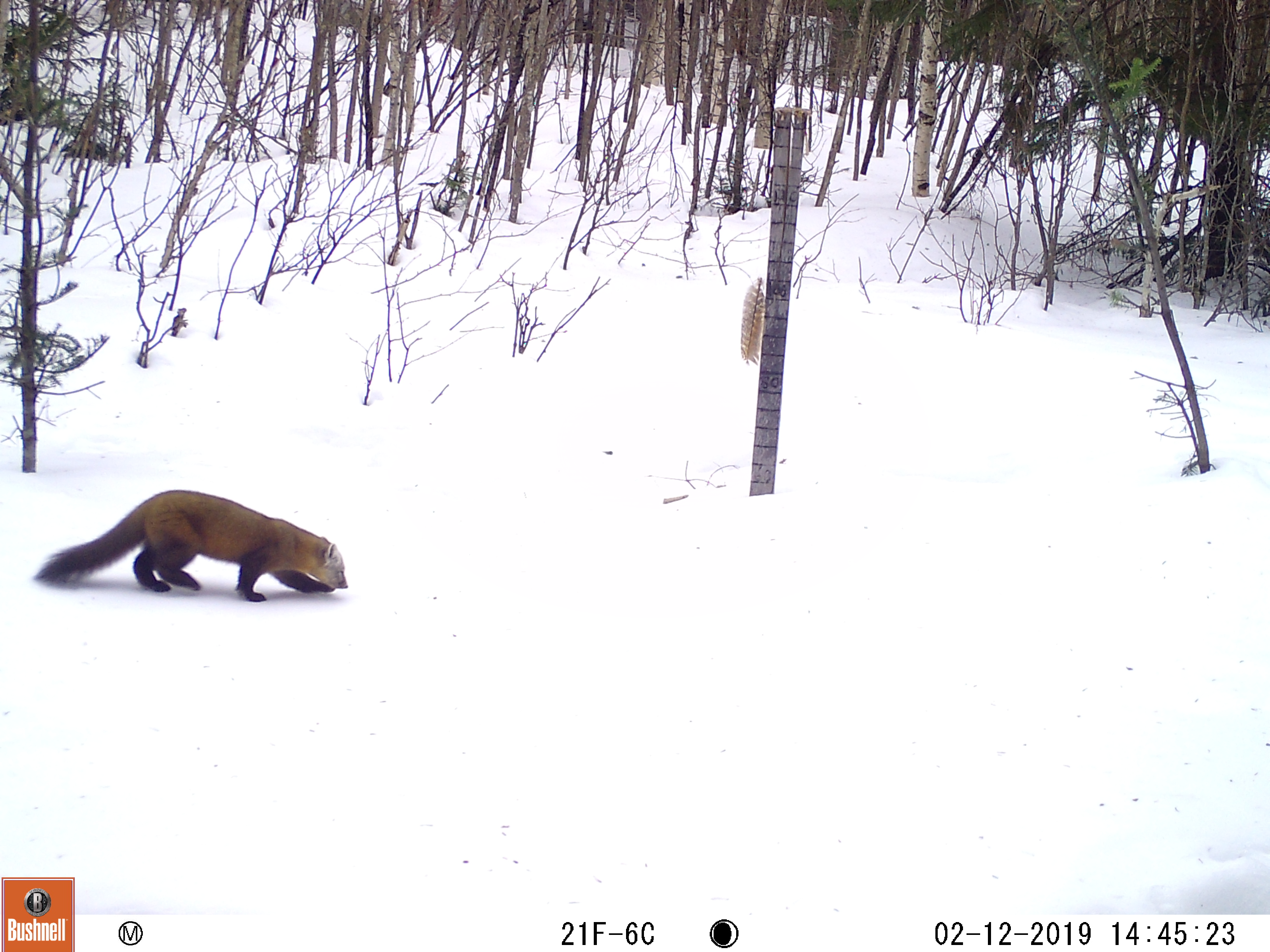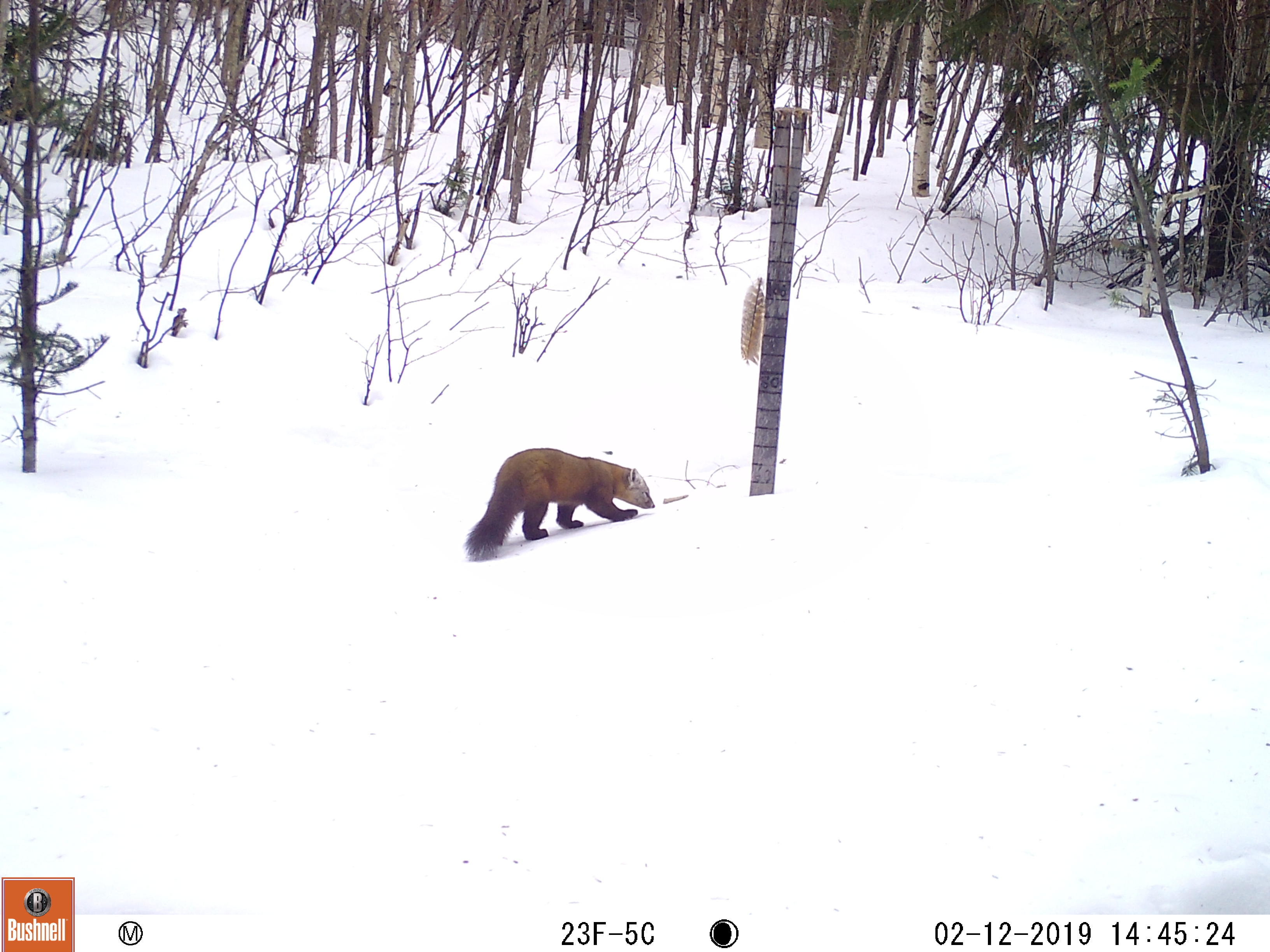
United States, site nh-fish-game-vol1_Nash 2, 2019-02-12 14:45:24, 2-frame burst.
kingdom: Animalia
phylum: Chordata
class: Mammalia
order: Carnivora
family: Mustelidae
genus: Martes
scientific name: Martes americana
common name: american marten